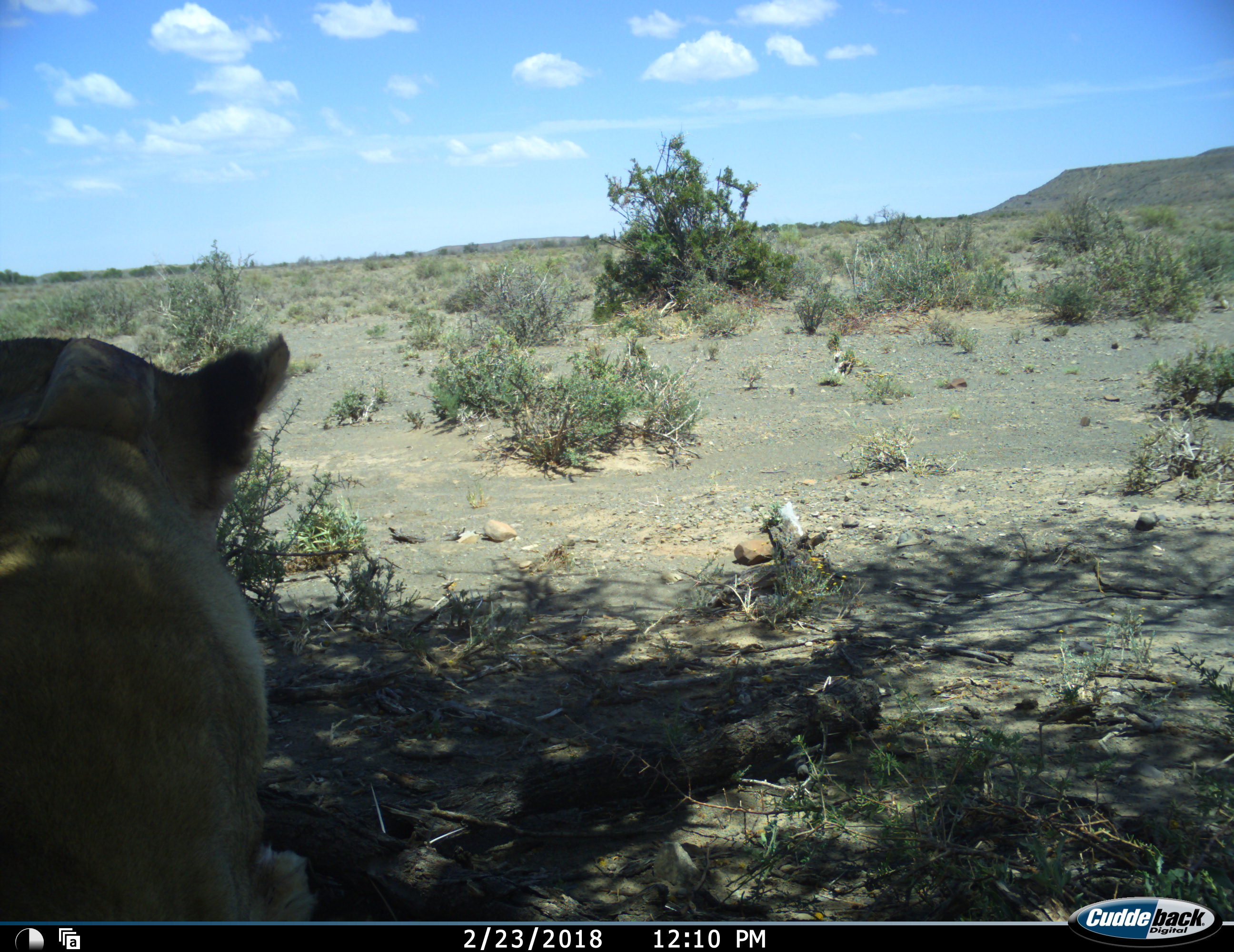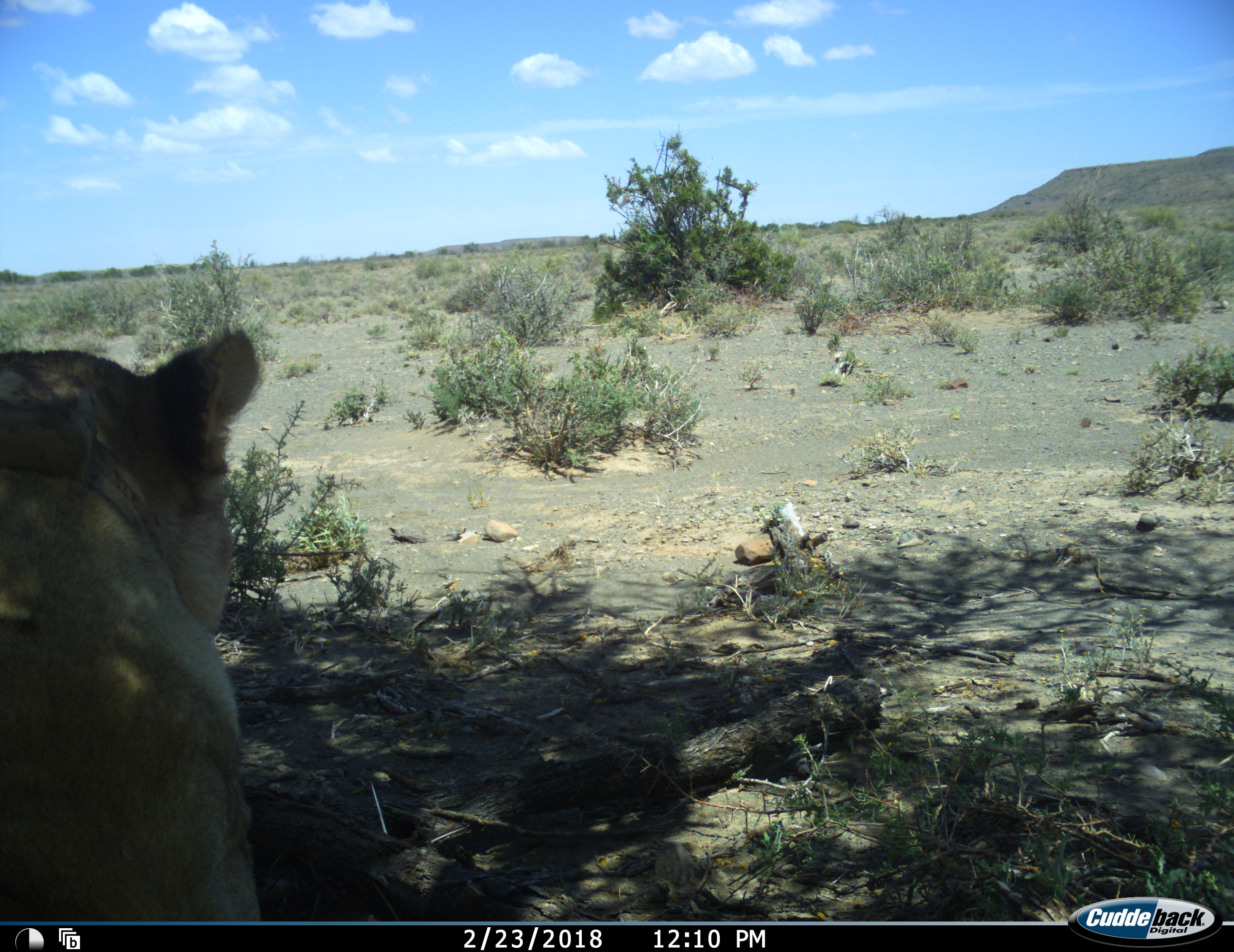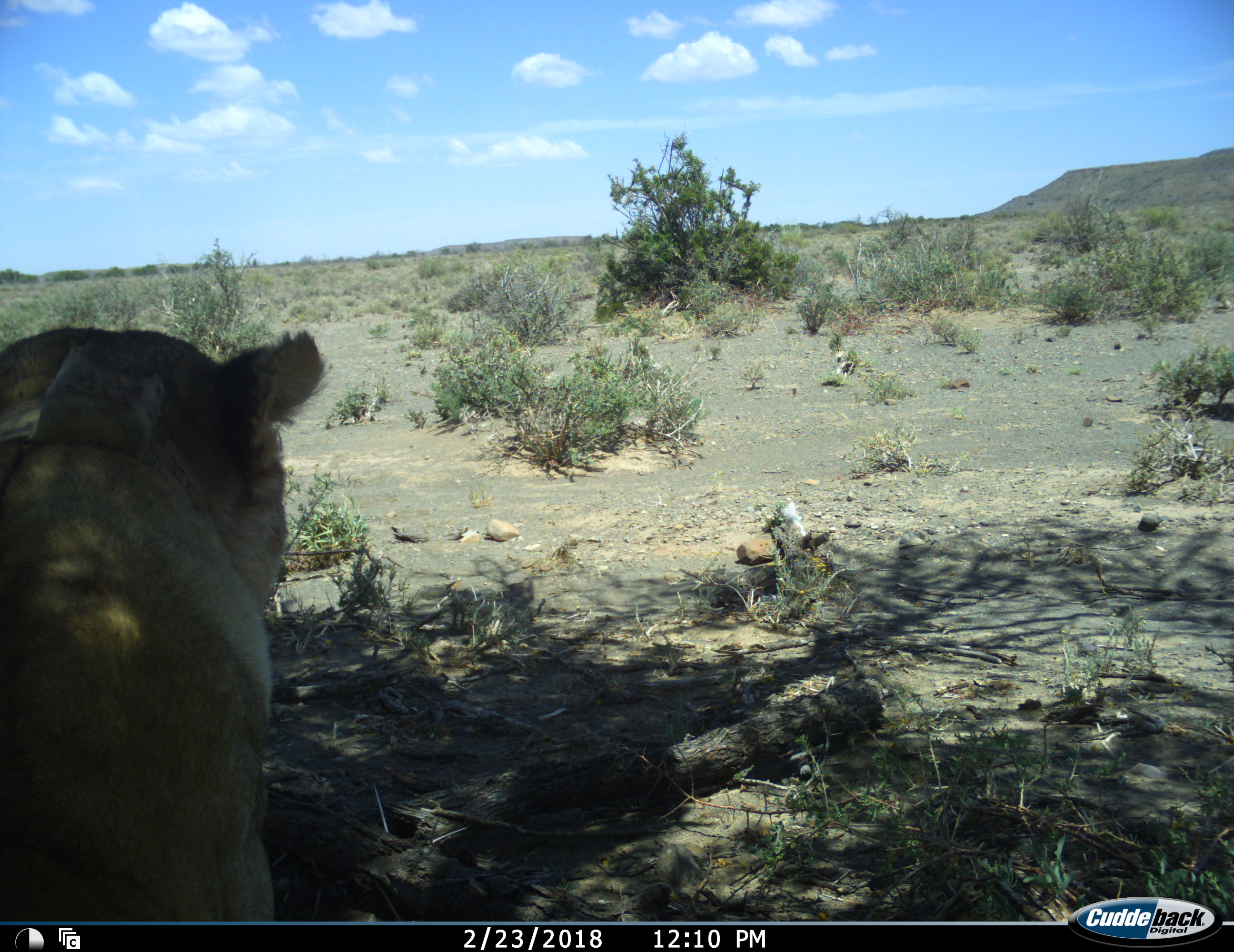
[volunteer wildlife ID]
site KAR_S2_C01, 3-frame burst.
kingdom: Animalia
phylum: Chordata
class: Mammalia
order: Carnivora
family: Felidae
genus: Panthera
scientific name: Panthera leo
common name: lion female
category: lionfemale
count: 1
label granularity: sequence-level